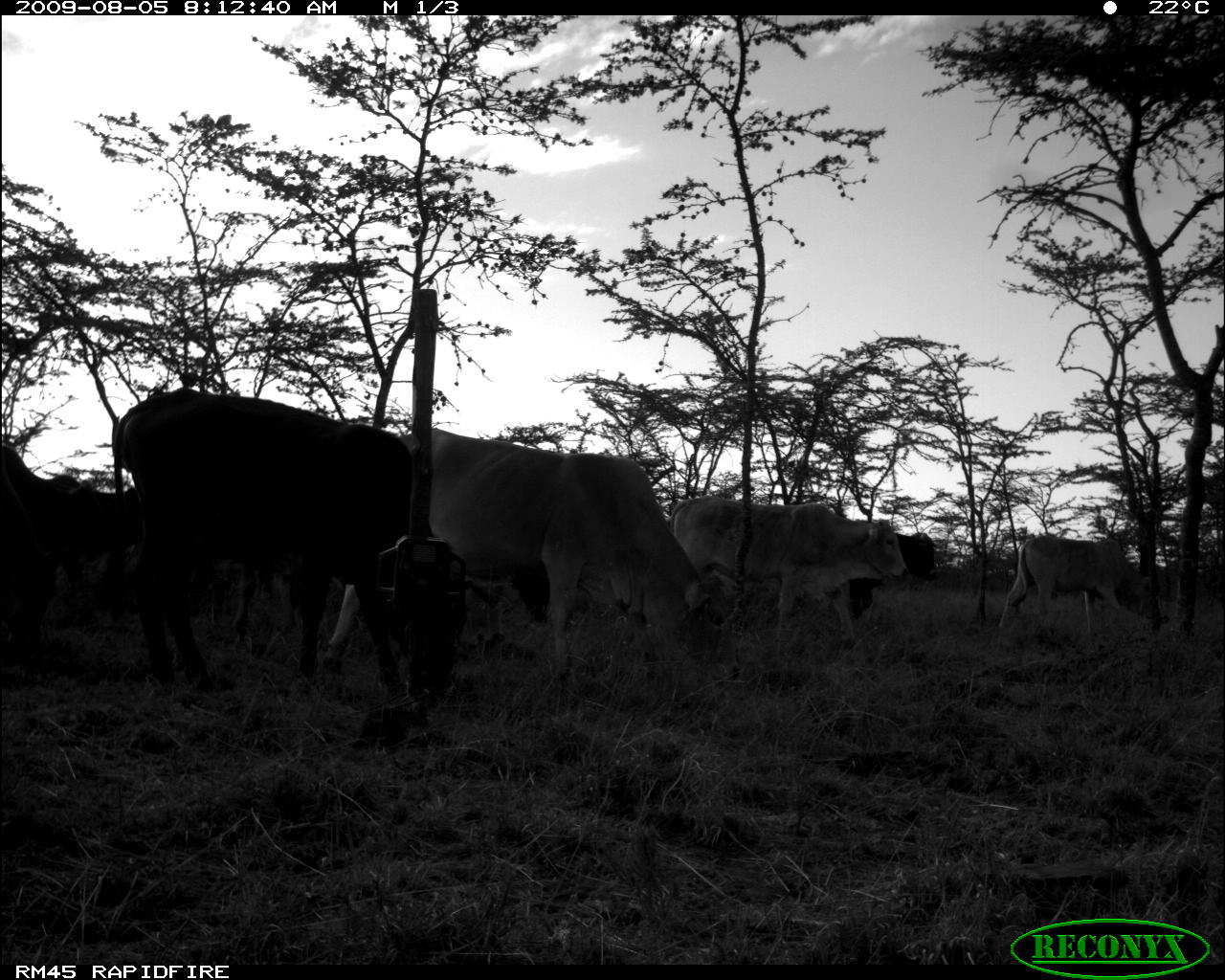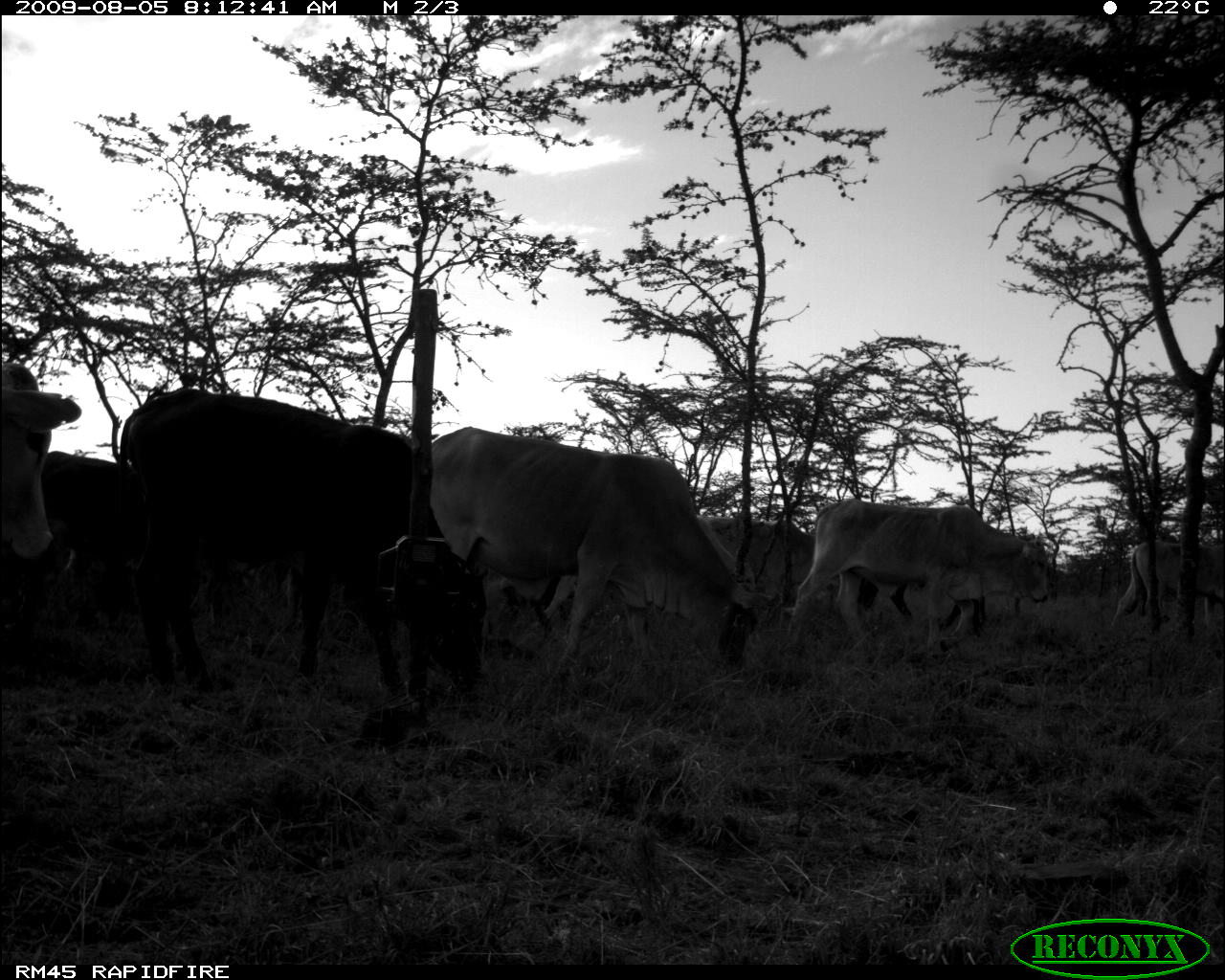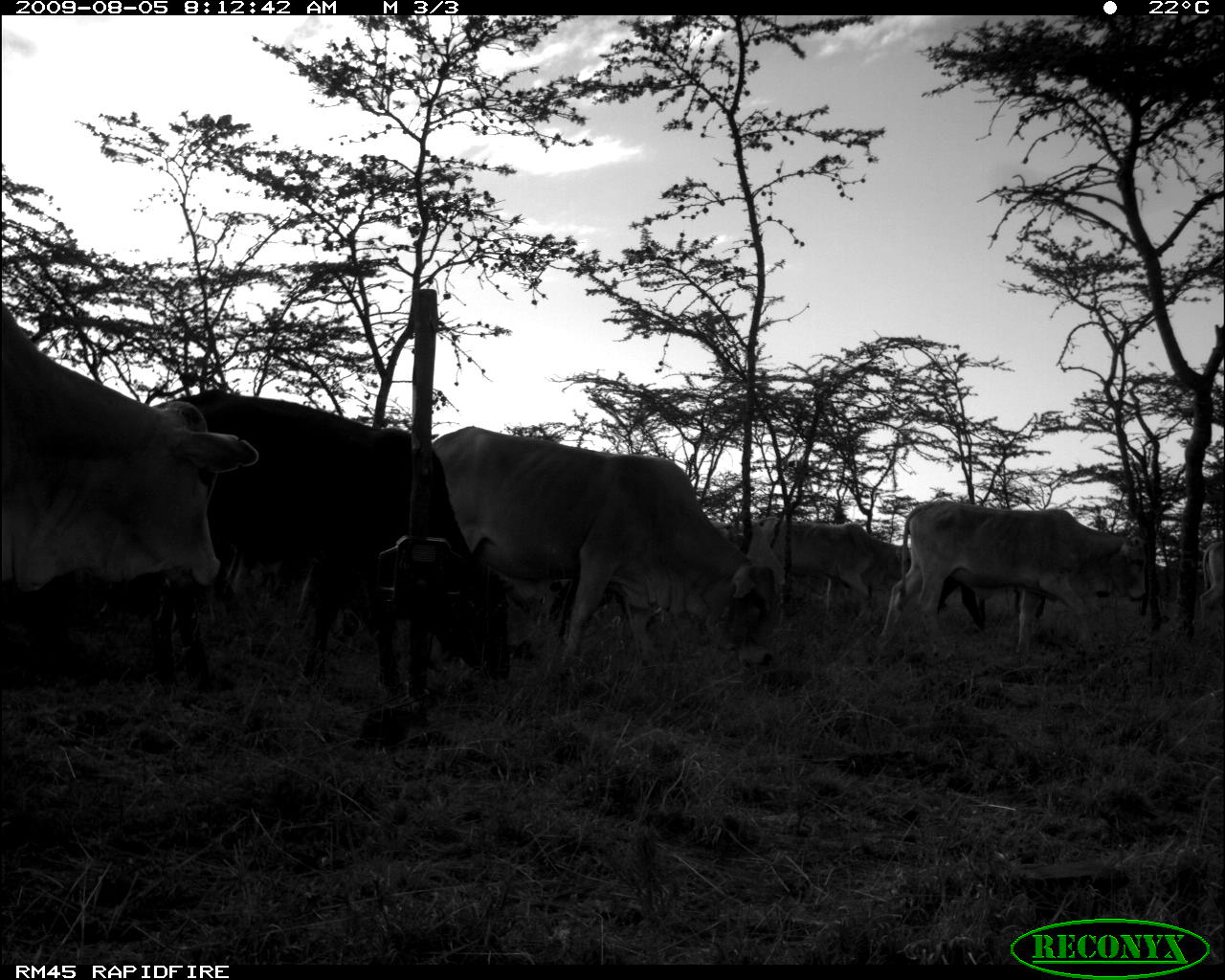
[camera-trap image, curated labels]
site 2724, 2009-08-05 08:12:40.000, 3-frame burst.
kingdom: Animalia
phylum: Chordata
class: Mammalia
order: Artiodactyla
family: Bovidae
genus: Bos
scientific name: Bos taurus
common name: domestic cattle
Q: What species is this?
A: Bos taurus (domestic cattle).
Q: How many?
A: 9.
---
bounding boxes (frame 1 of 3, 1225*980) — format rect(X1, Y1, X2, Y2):
bos taurus: rect(111, 389, 462, 708); rect(321, 424, 738, 669); rect(674, 495, 908, 656); rect(0, 440, 109, 685); rect(998, 532, 1165, 634); rect(838, 531, 937, 617)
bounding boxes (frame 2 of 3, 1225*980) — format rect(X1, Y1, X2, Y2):
bos taurus: rect(121, 385, 474, 714); rect(430, 426, 770, 684); rect(780, 502, 1054, 653); rect(0, 358, 83, 559); rect(20, 451, 119, 591); rect(708, 511, 815, 622); rect(1114, 540, 1223, 640)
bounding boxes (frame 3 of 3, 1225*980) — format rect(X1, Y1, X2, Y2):
bos taurus: rect(136, 387, 518, 706); rect(428, 422, 781, 668); rect(0, 286, 261, 595); rect(907, 497, 1147, 660); rect(750, 509, 905, 626); rect(928, 563, 1046, 632); rect(1192, 534, 1225, 642)